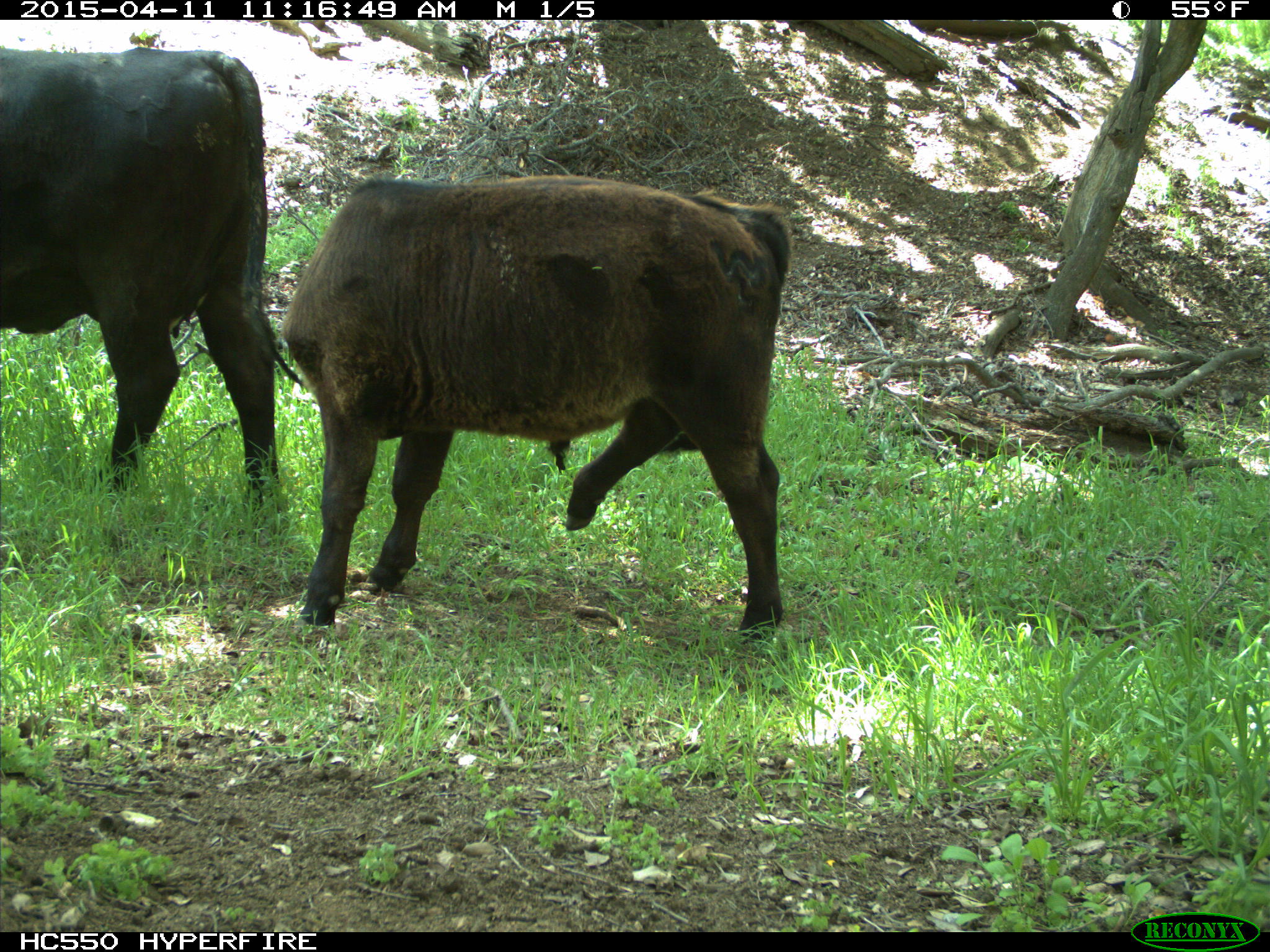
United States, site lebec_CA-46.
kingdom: Animalia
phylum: Chordata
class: Mammalia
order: Artiodactyla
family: Bovidae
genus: Bos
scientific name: Bos taurus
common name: domestic cow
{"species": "Bos taurus (domestic cow)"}